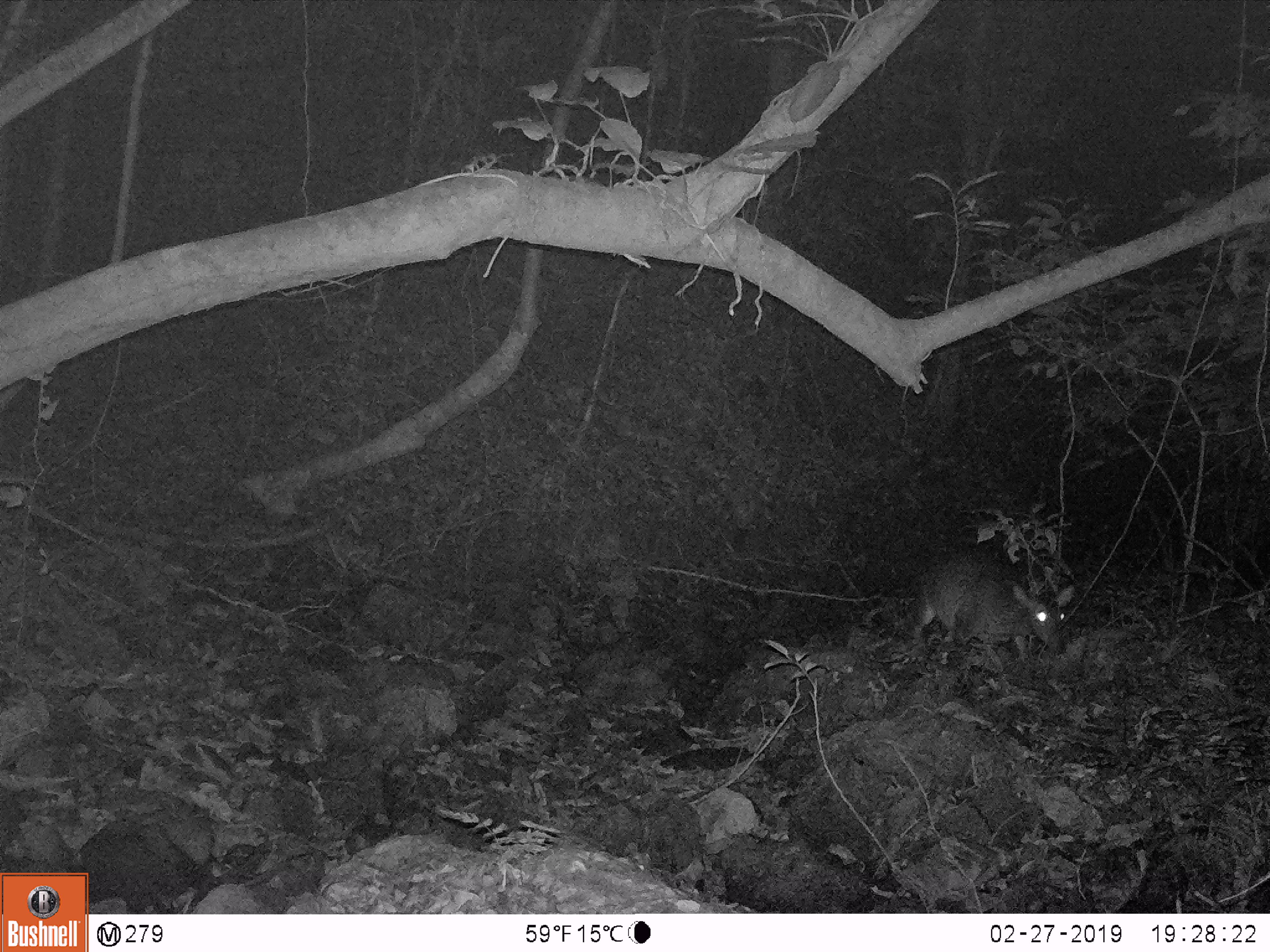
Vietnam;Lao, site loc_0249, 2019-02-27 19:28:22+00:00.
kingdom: Animalia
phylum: Chordata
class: Mammalia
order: Artiodactyla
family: Cervidae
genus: Muntiacus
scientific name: Muntiacus vuquangensis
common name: large-antlered muntjac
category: large antlered muntjac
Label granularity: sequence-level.